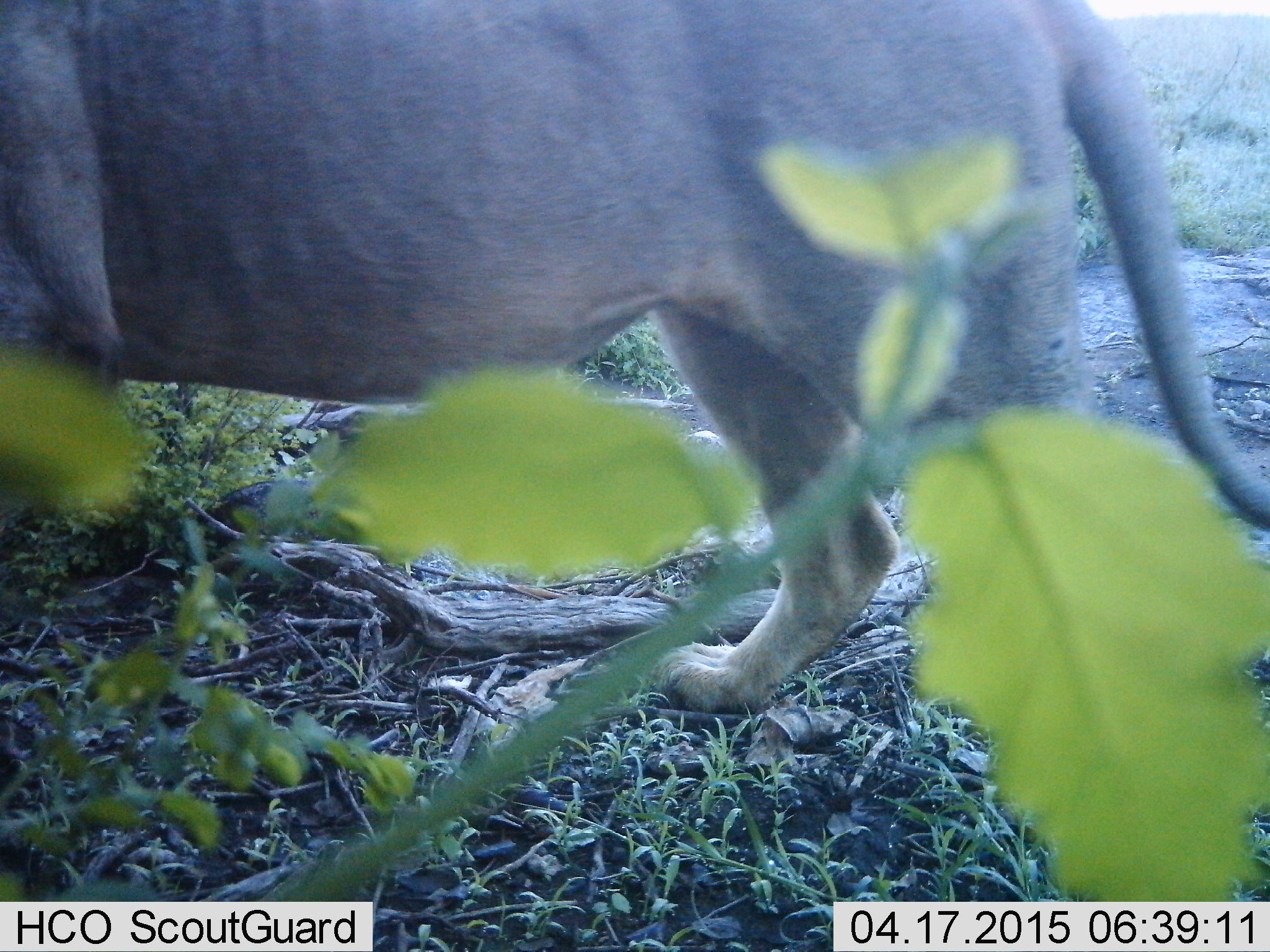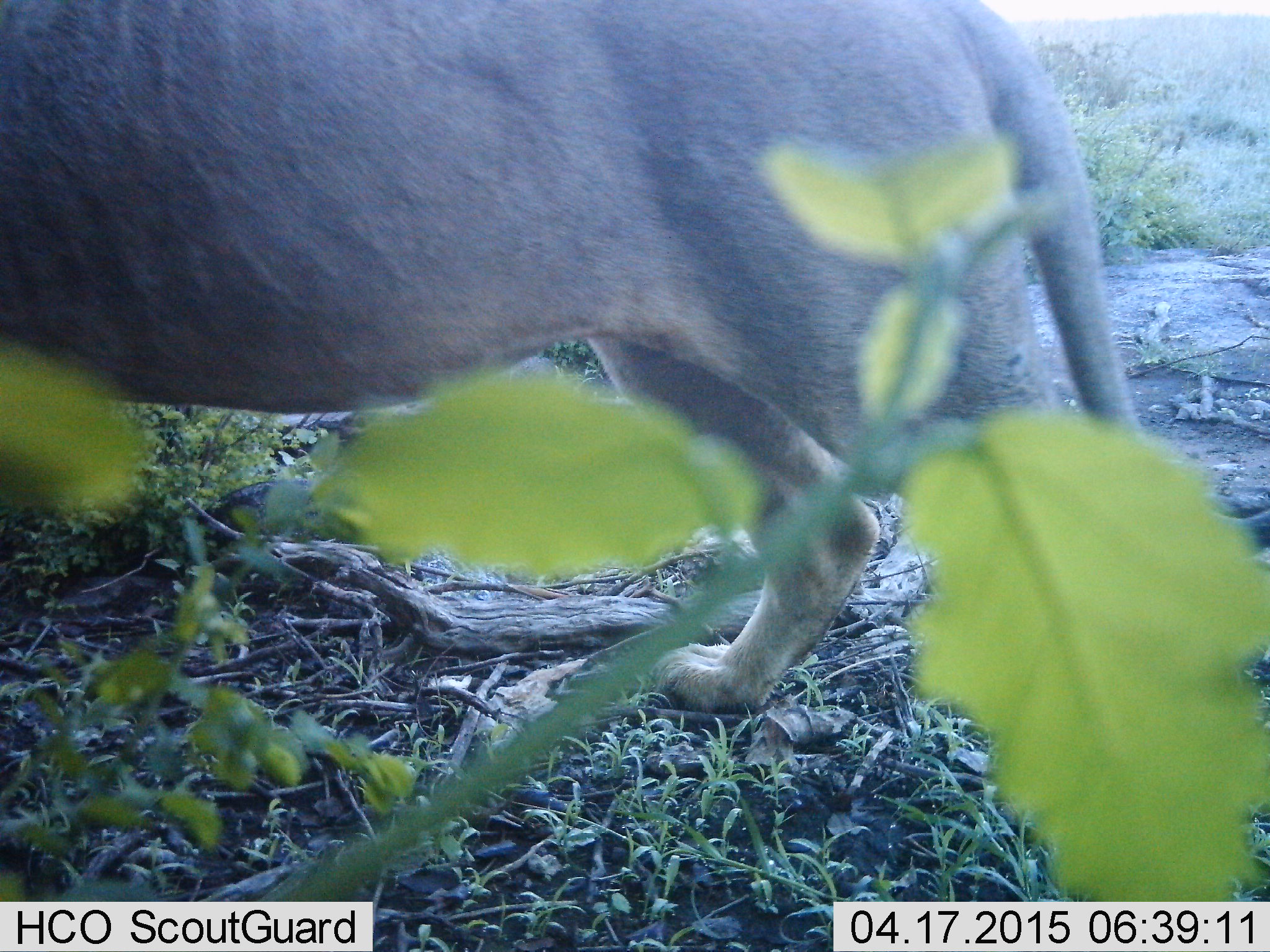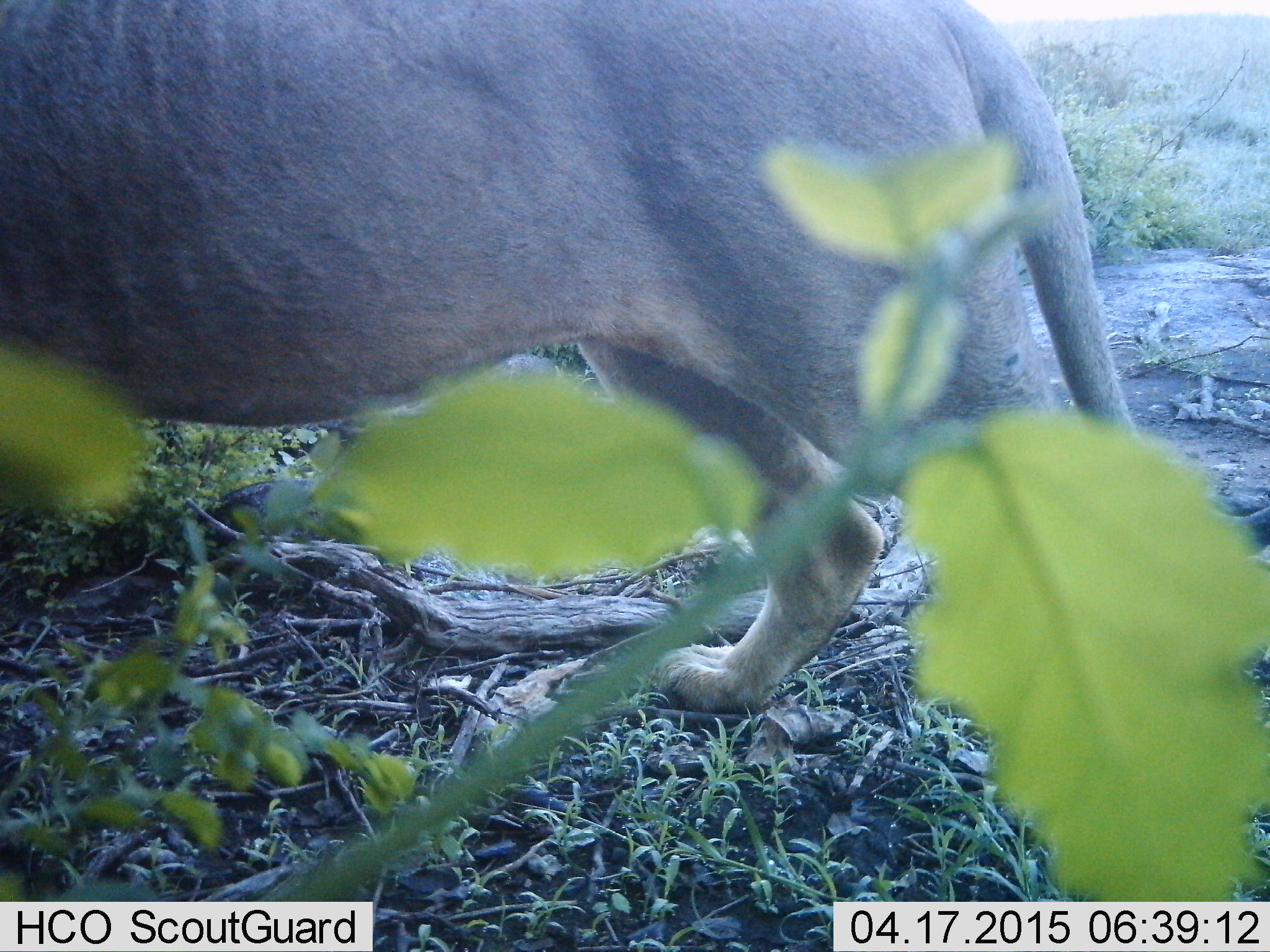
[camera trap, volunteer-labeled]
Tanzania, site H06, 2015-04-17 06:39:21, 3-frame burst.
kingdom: Animalia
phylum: Chordata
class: Mammalia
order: Carnivora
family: Felidae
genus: Panthera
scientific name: Panthera leo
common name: lion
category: lionfemale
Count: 1.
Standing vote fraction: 60%.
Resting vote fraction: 0%.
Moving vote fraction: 50%.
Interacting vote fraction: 0%.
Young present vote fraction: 0%.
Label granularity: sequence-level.